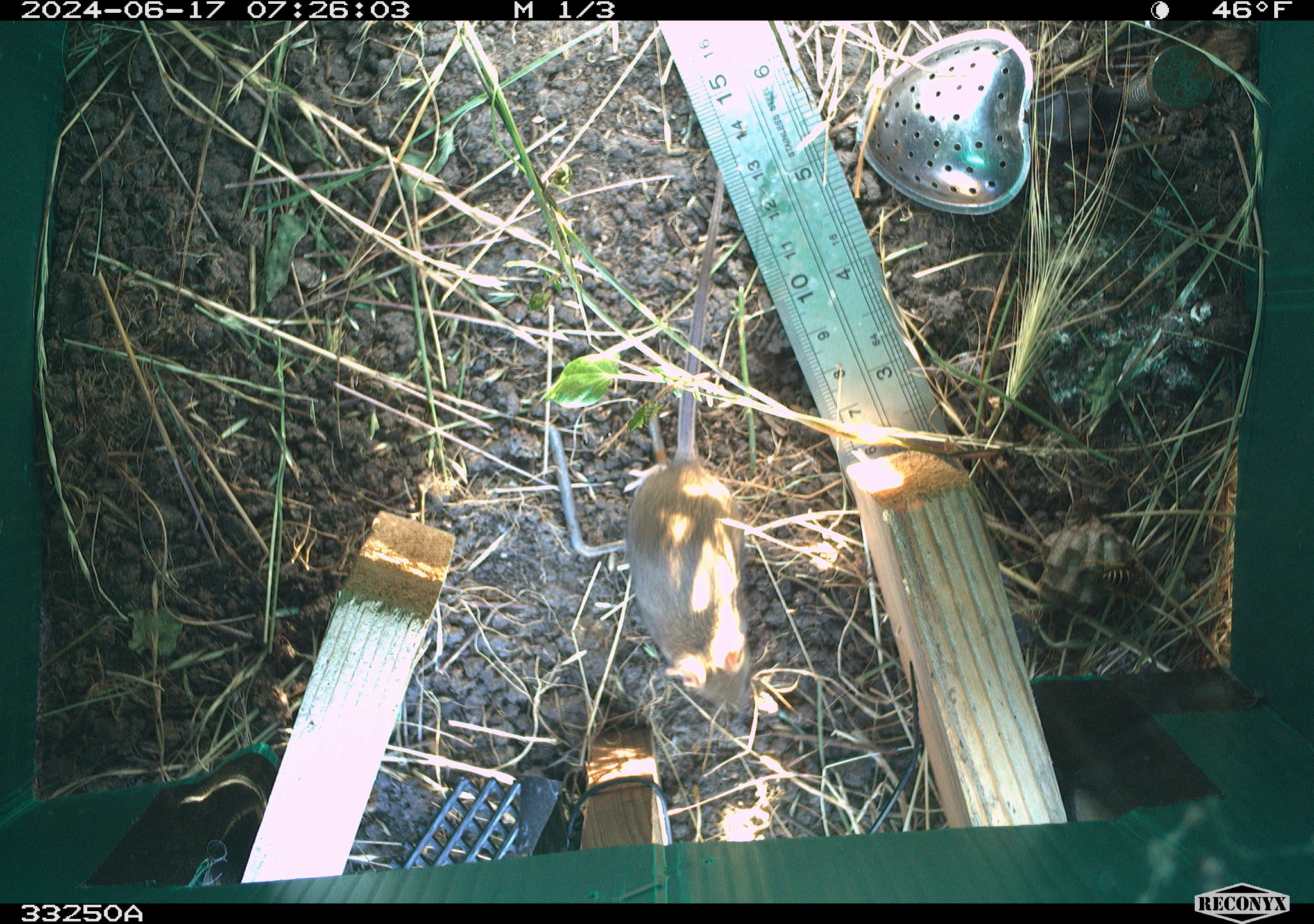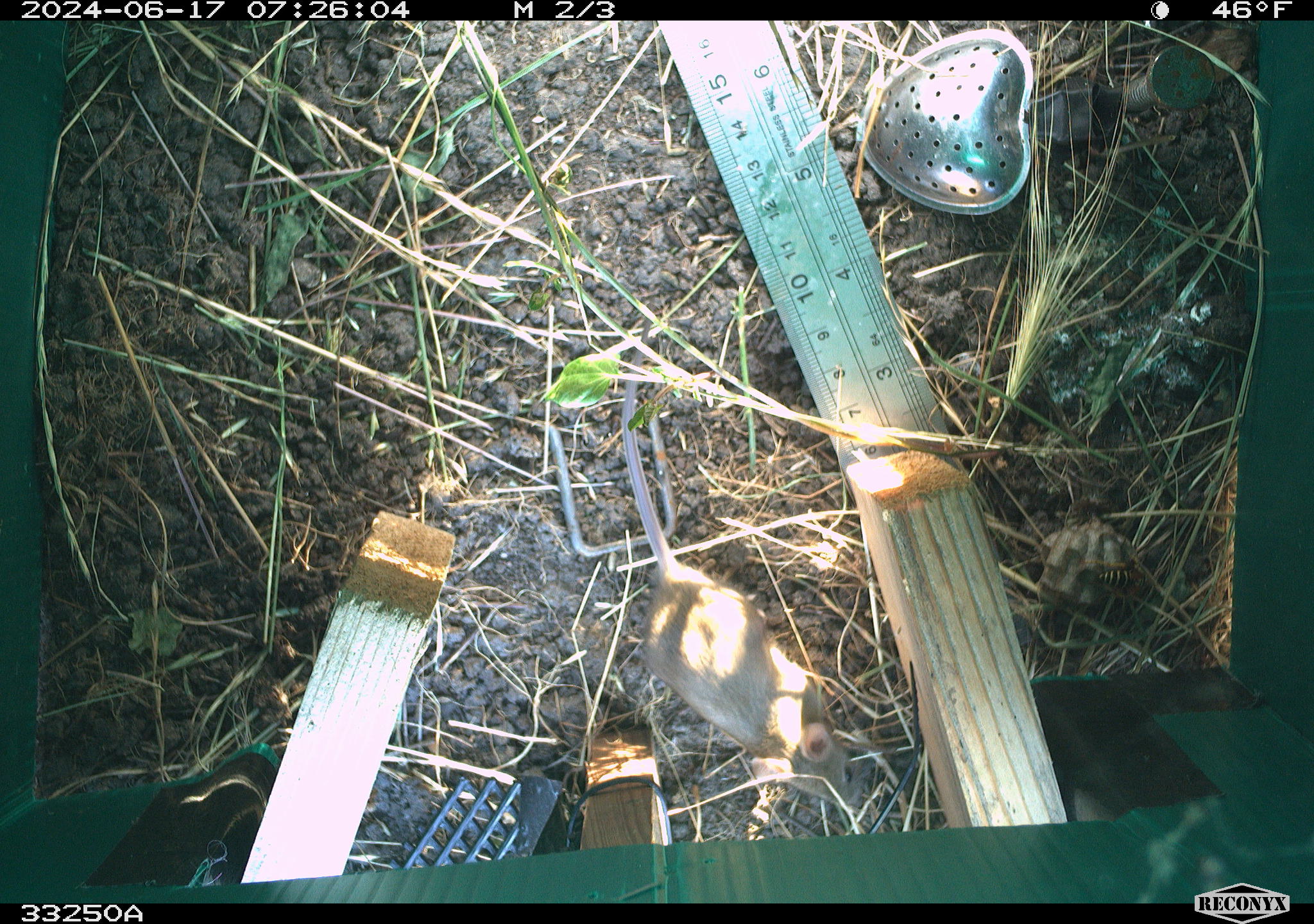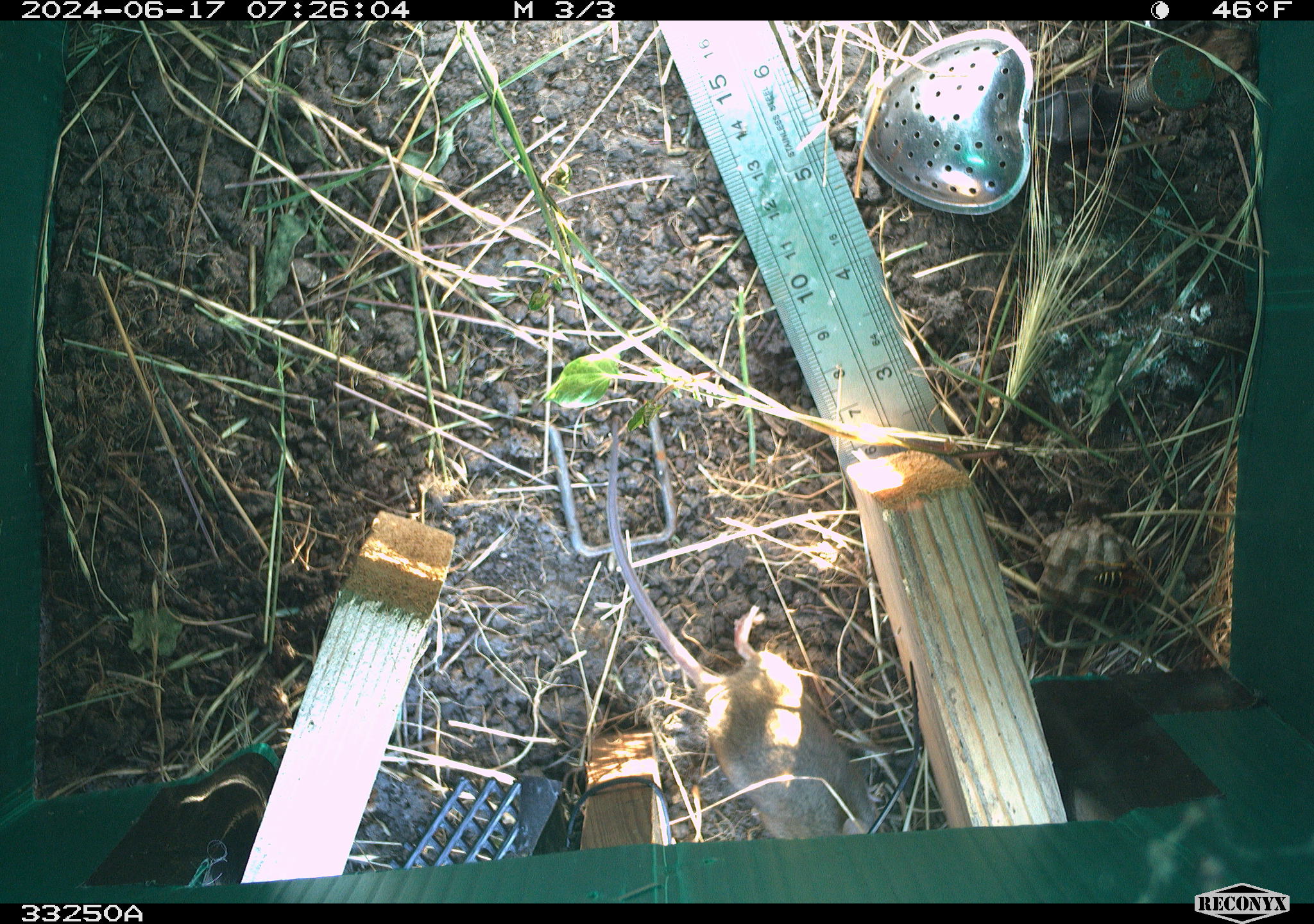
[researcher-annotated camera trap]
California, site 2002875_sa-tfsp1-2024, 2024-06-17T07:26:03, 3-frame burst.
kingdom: Animalia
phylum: Chordata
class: Mammalia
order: Rodentia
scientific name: Rodentia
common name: mouse species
Mouse species (Rodentia).